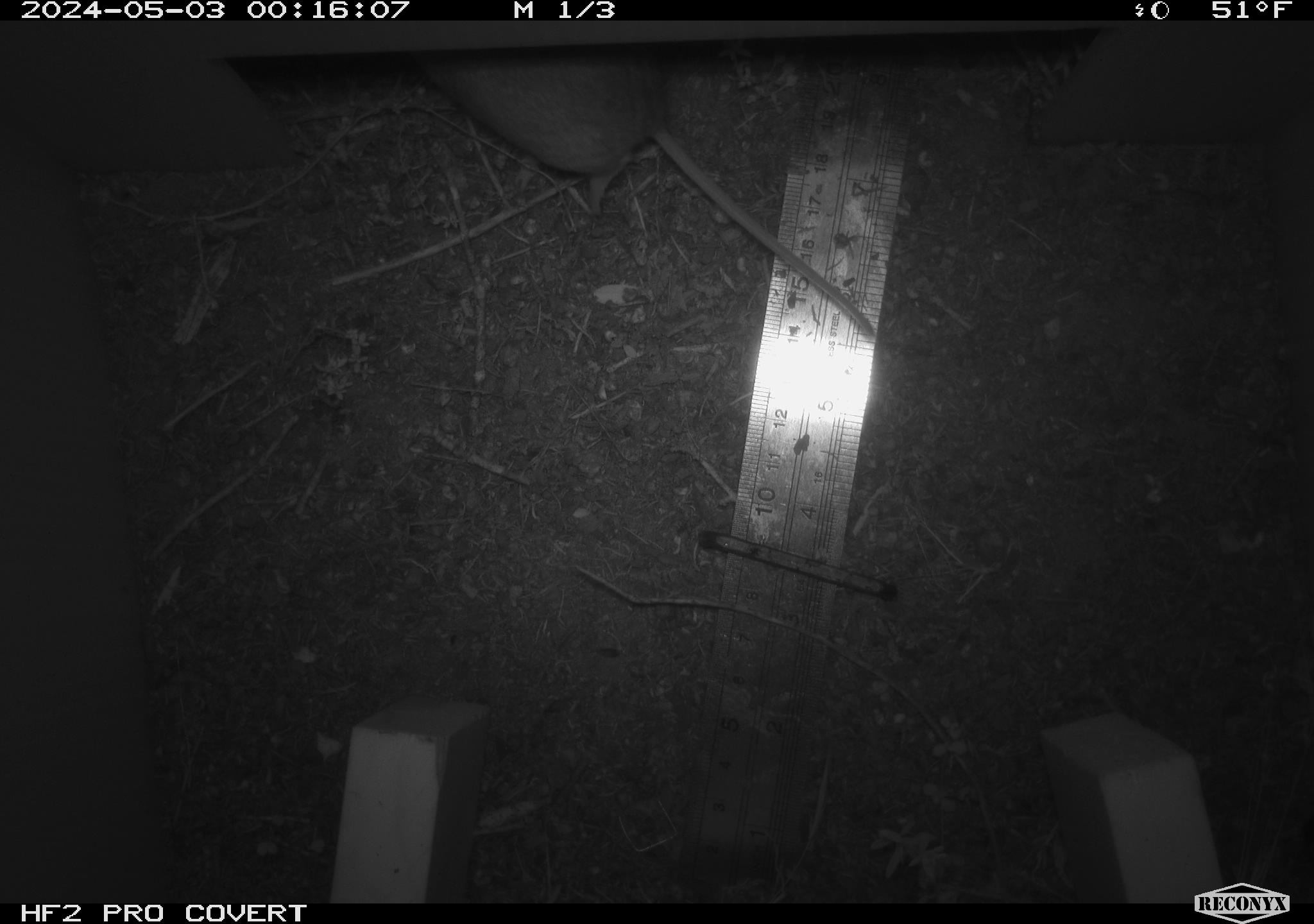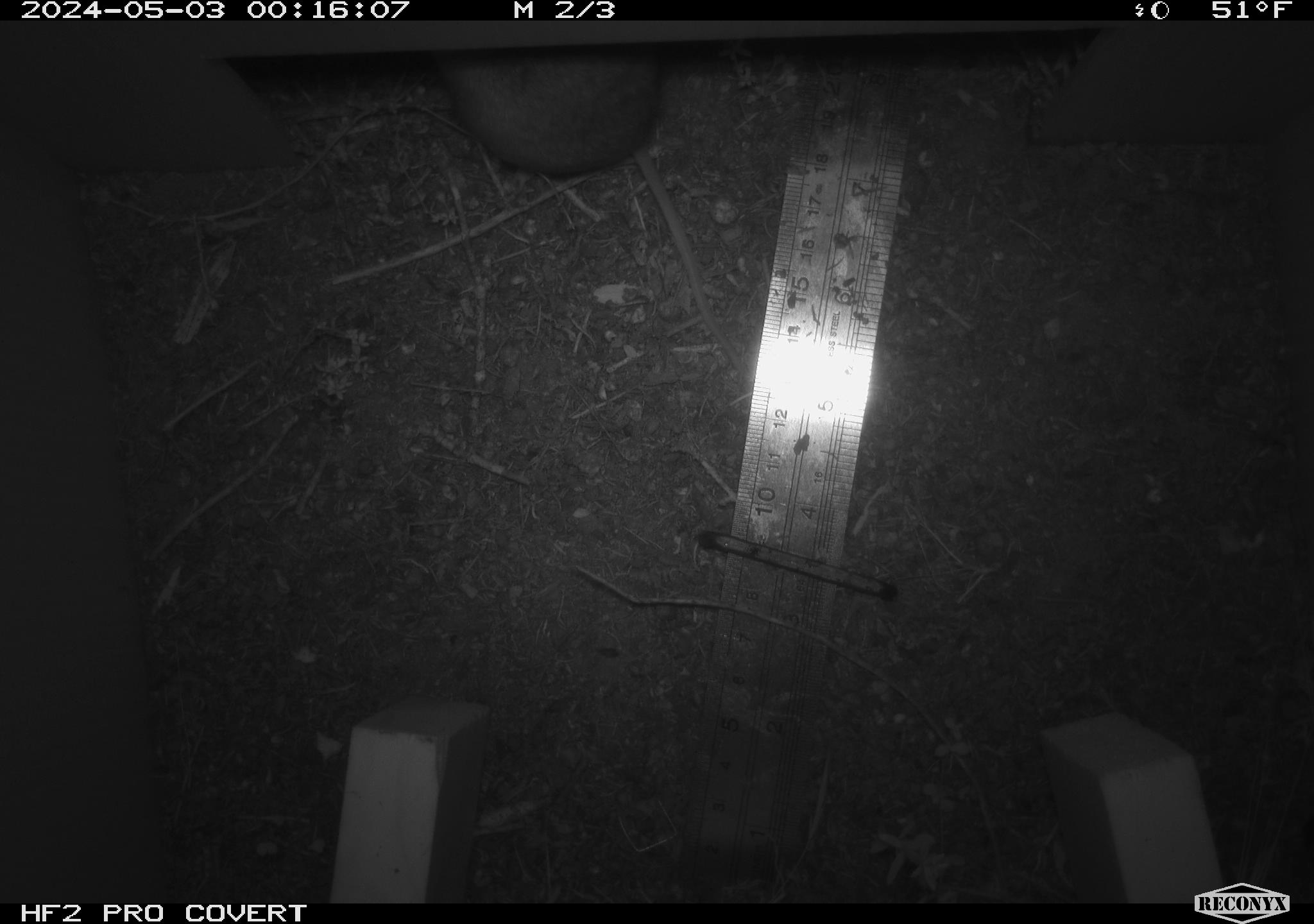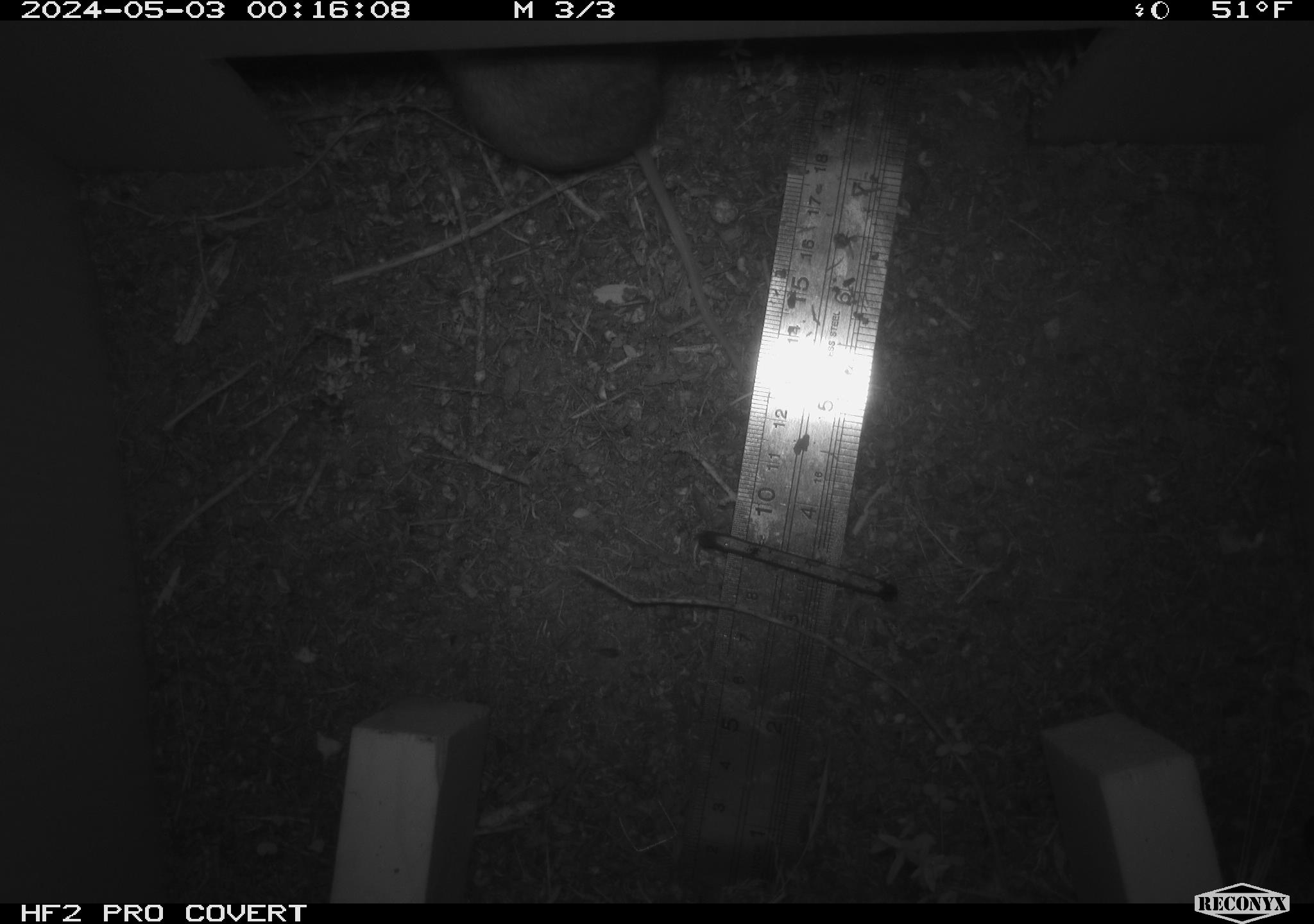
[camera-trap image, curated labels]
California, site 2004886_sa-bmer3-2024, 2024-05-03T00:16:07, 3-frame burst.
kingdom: Animalia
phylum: Chordata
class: Mammalia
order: Rodentia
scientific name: Rodentia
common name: mouse species